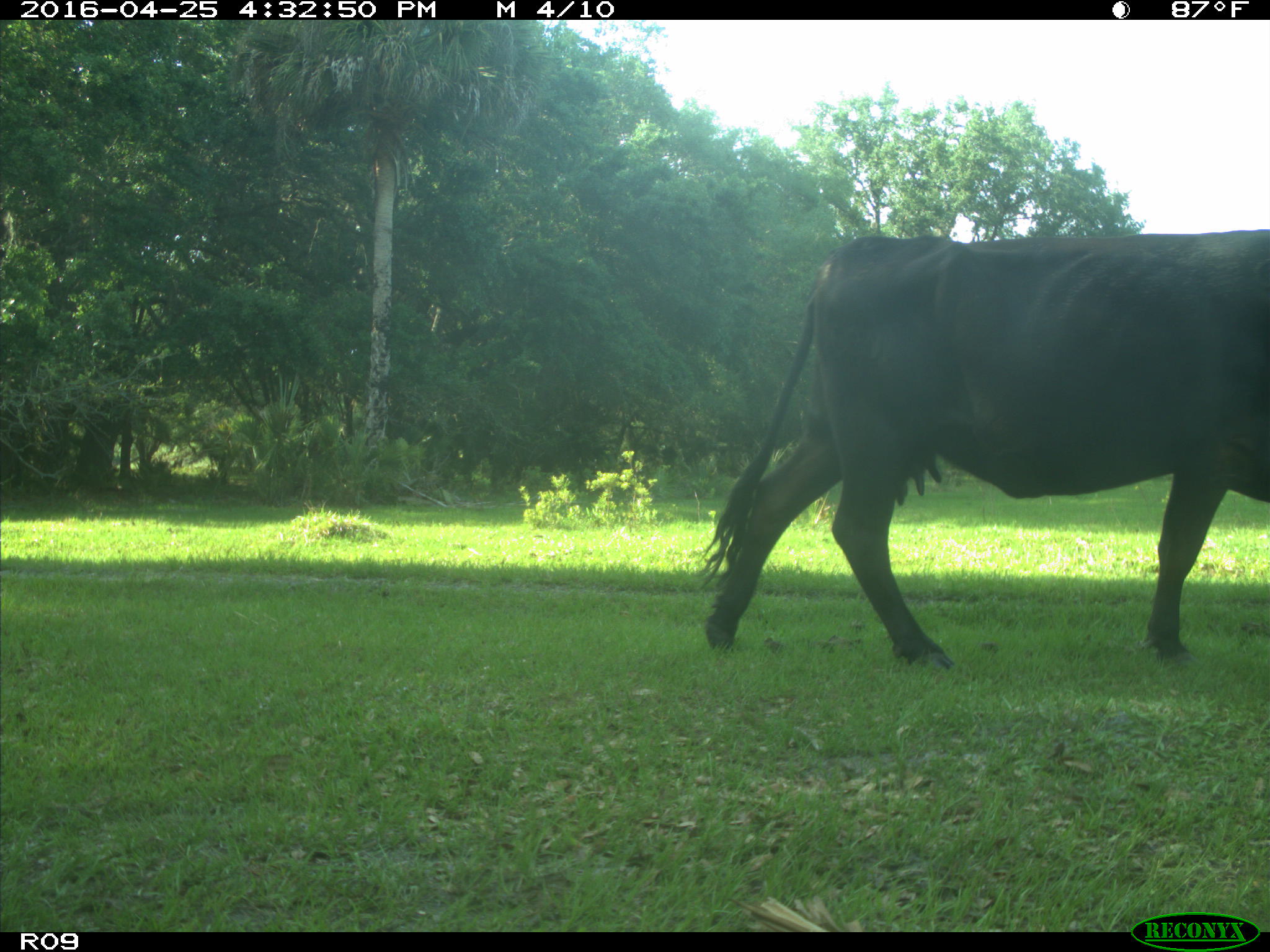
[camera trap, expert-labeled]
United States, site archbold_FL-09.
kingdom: Animalia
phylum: Chordata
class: Mammalia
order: Artiodactyla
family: Bovidae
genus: Bos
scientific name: Bos taurus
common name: domestic cow